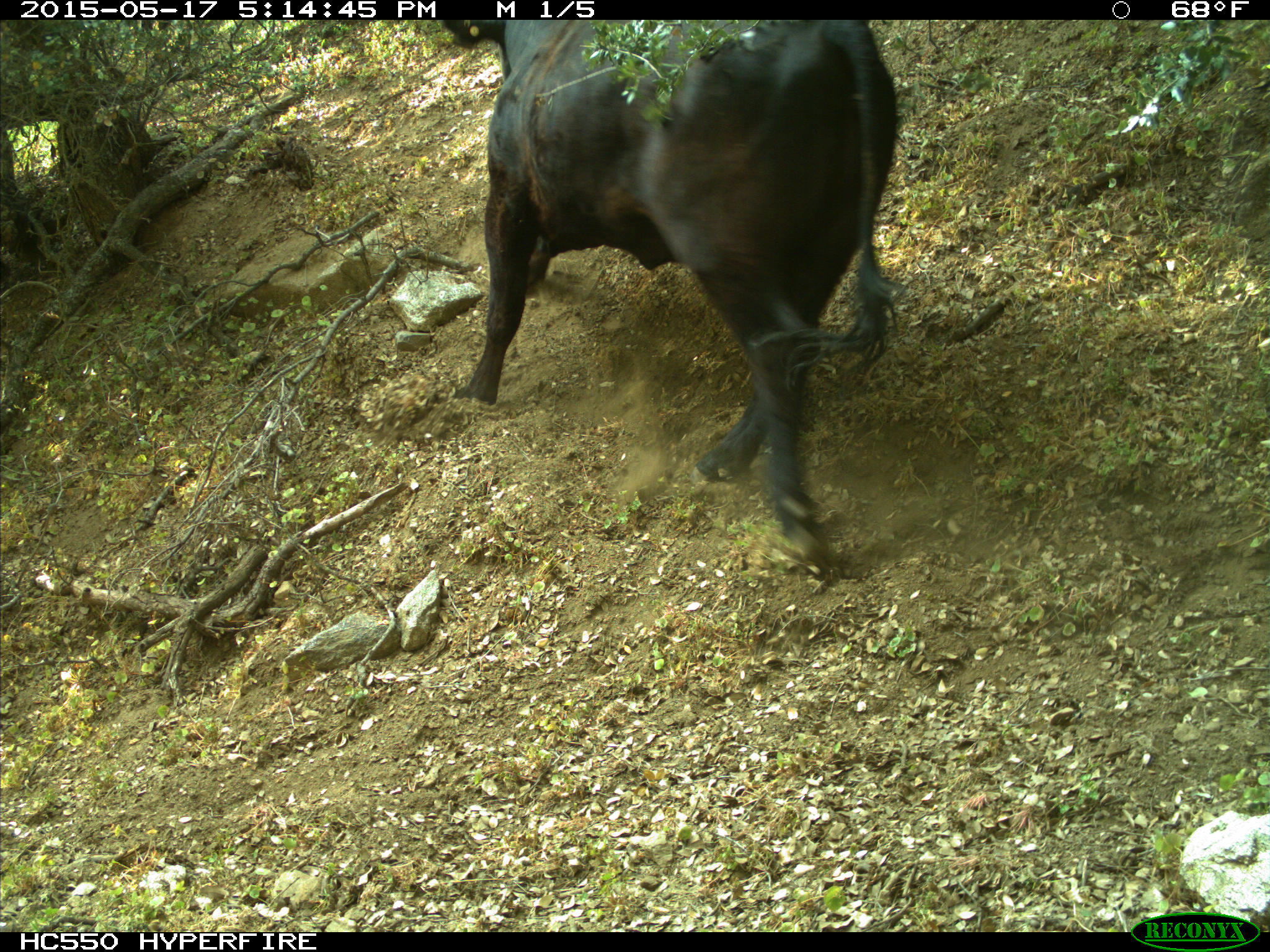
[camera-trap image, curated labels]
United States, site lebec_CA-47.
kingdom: Animalia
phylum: Chordata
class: Mammalia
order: Artiodactyla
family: Bovidae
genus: Bos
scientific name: Bos taurus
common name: domestic cow